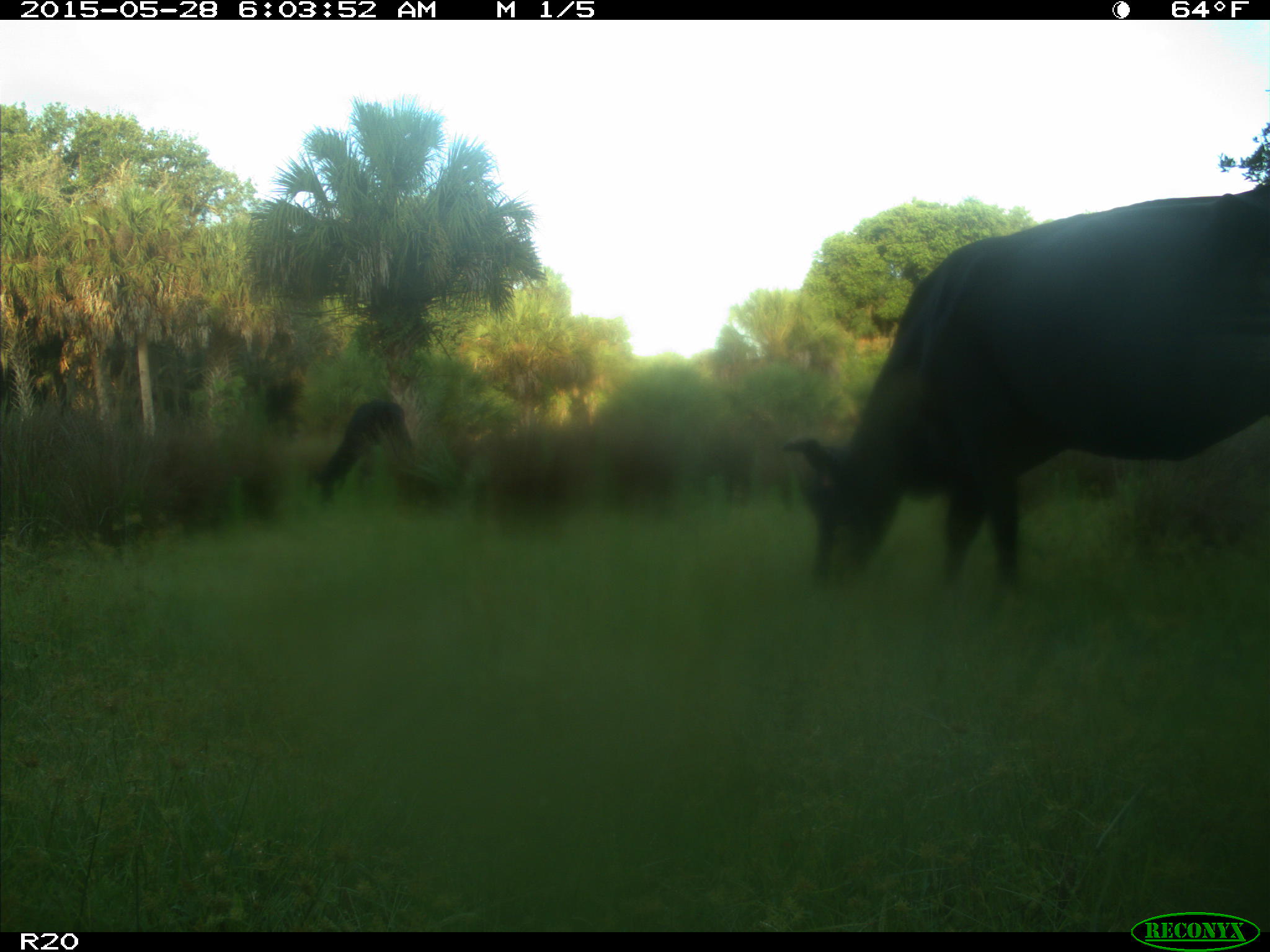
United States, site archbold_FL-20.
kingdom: Animalia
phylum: Chordata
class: Mammalia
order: Artiodactyla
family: Bovidae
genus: Bos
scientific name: Bos taurus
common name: domestic cow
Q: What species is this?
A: Bos taurus (domestic cow).